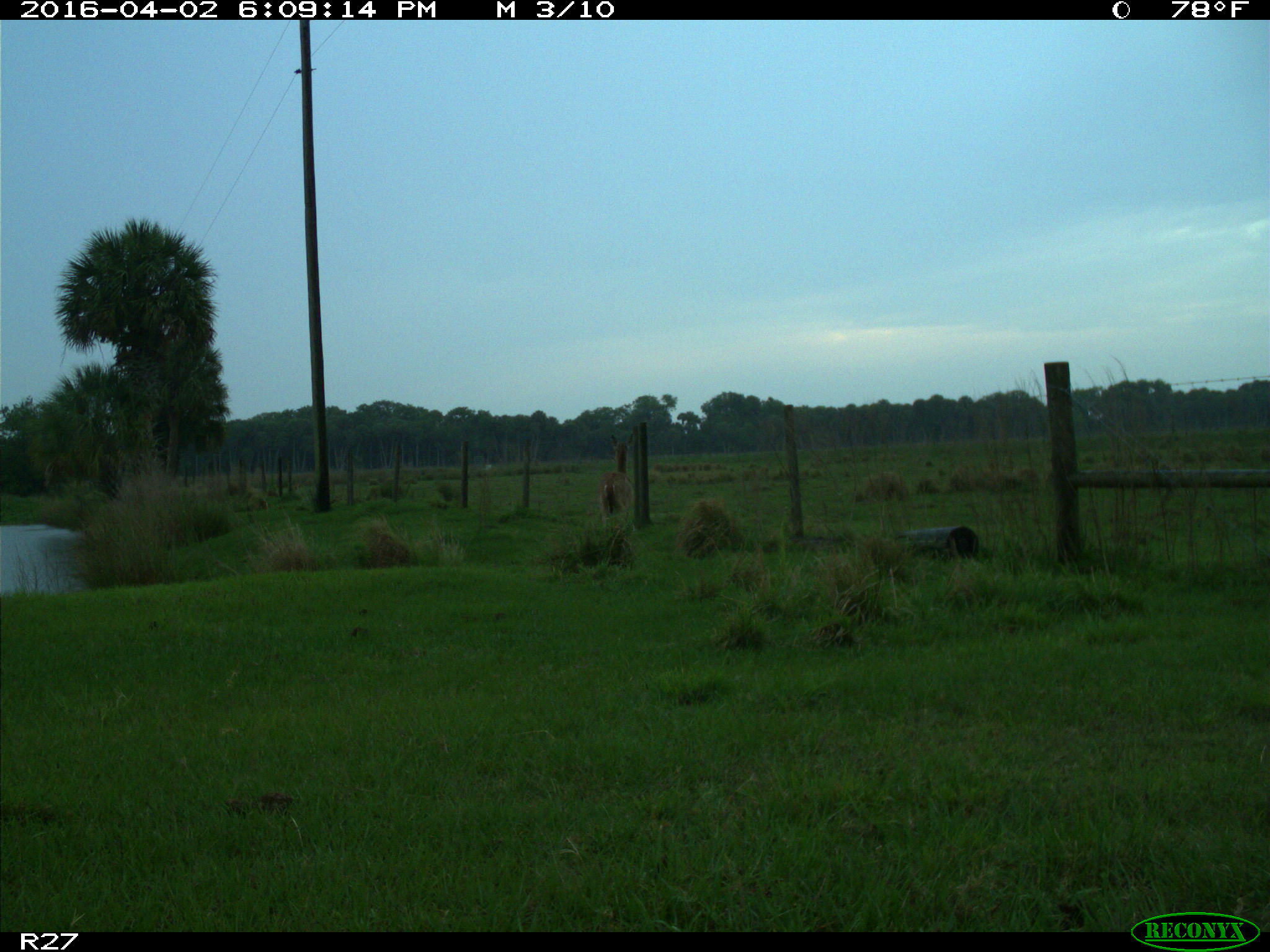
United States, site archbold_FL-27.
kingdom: Animalia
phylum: Chordata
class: Mammalia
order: Artiodactyla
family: Cervidae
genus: Odocoileus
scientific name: Odocoileus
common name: deer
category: unidentified deer